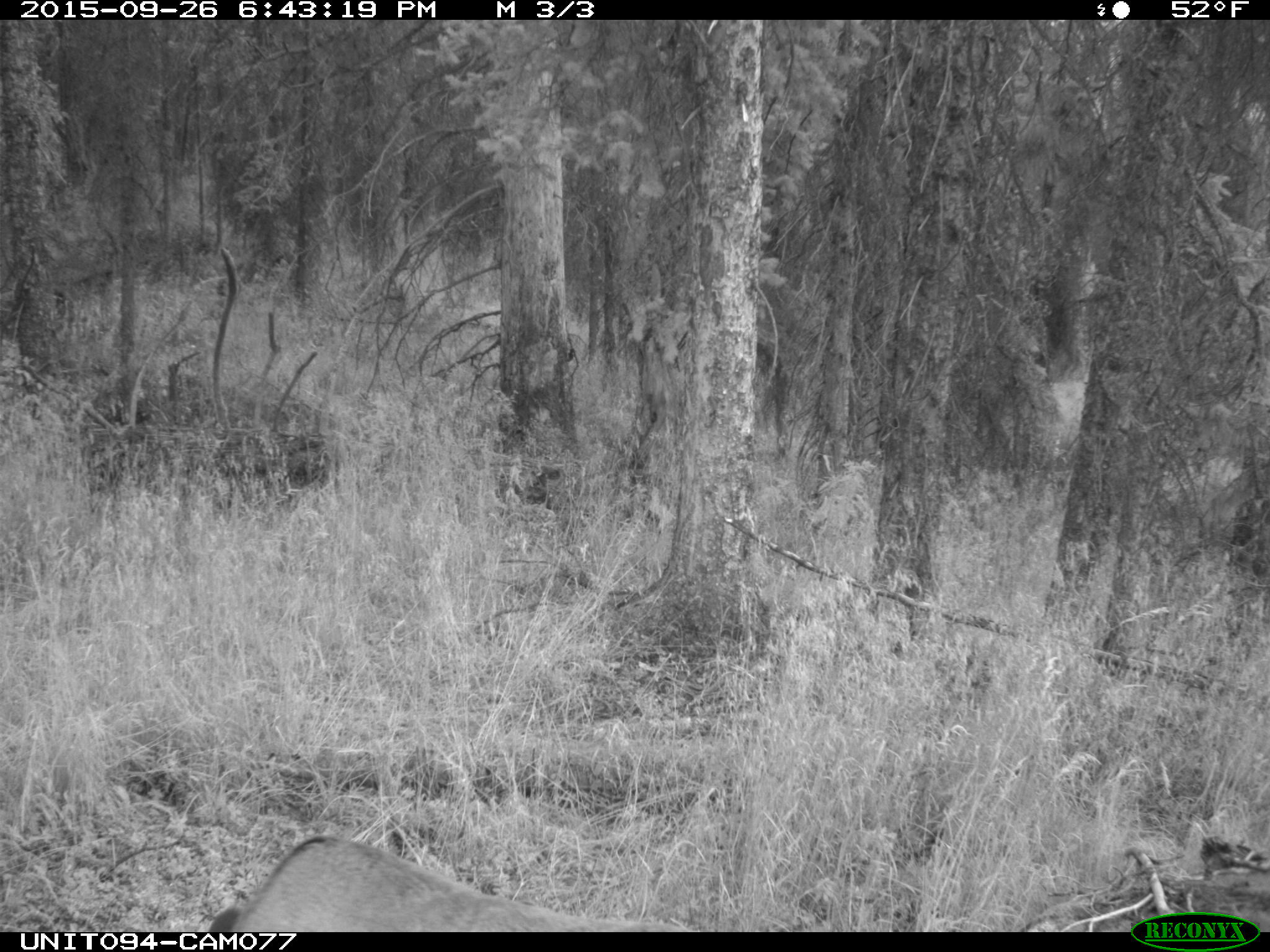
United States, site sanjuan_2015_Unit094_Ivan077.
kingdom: Animalia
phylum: Chordata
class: Mammalia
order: Artiodactyla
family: Cervidae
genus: Cervus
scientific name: Cervus elaphus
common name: red deer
Cervus elaphus (red deer).